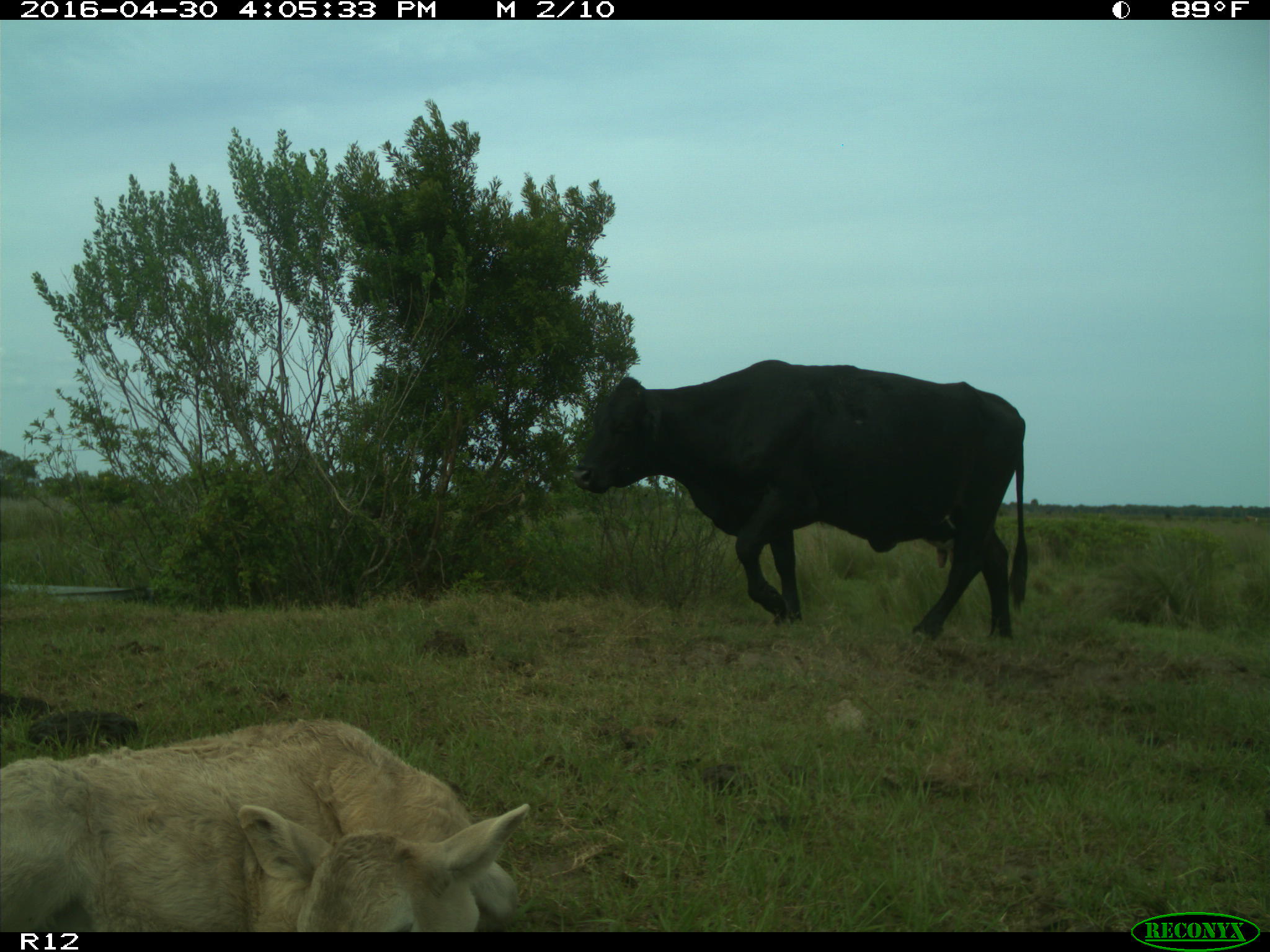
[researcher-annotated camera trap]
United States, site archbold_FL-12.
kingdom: Animalia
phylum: Chordata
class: Mammalia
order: Artiodactyla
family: Bovidae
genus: Bos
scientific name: Bos taurus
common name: domestic cow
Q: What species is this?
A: Bos taurus (domestic cow).